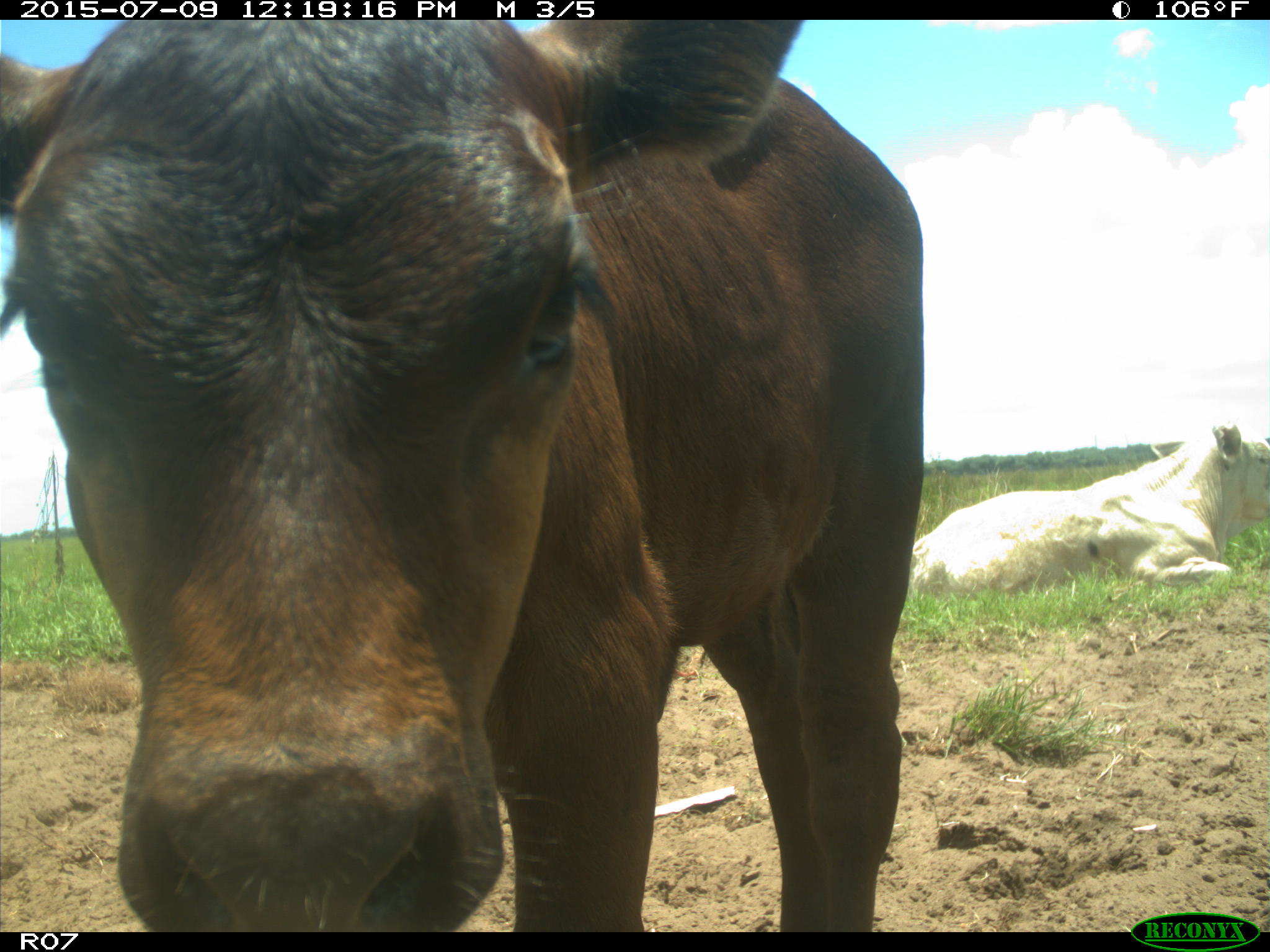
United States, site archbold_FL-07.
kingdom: Animalia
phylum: Chordata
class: Mammalia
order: Artiodactyla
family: Bovidae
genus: Bos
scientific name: Bos taurus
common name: domestic cow